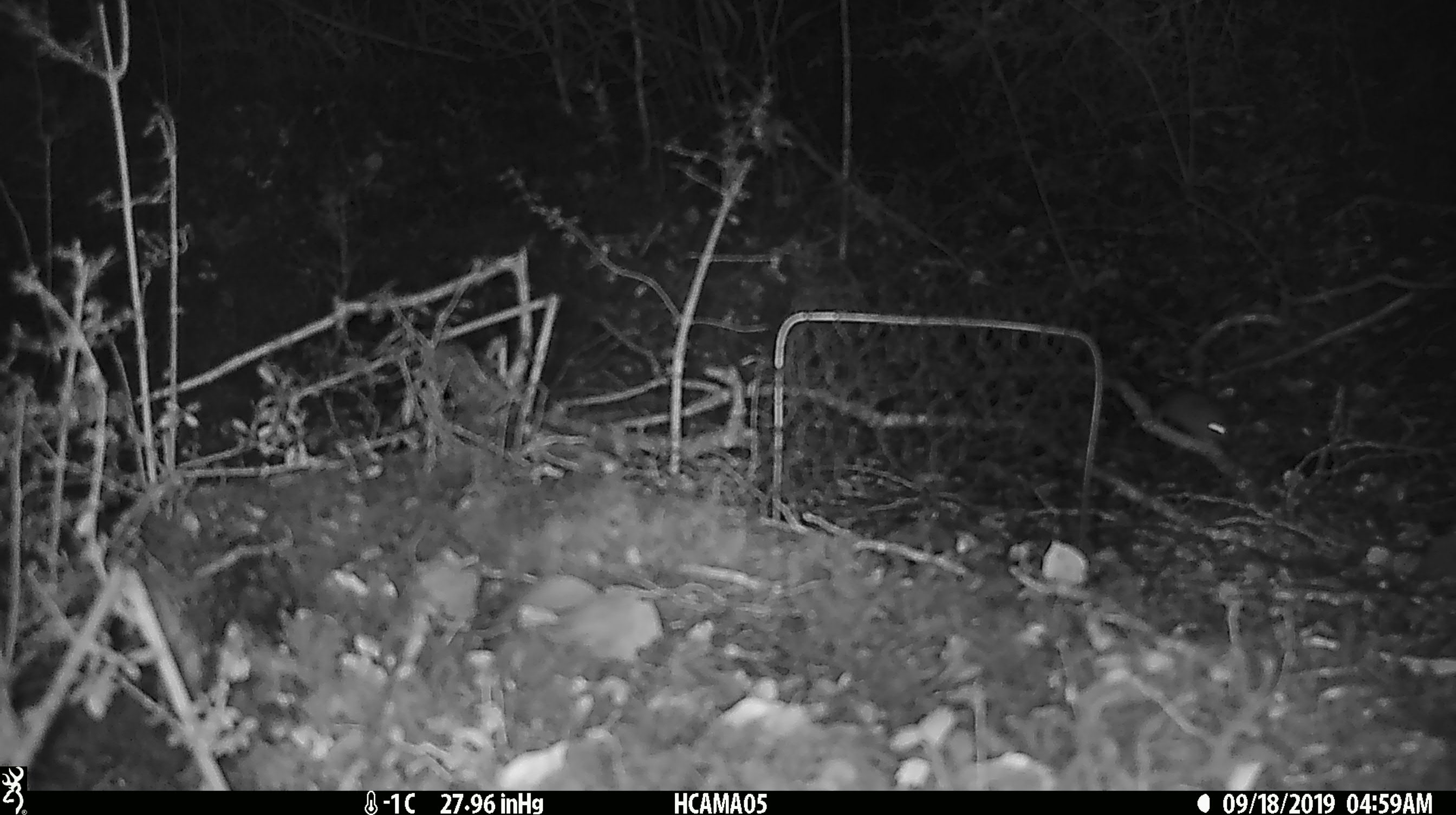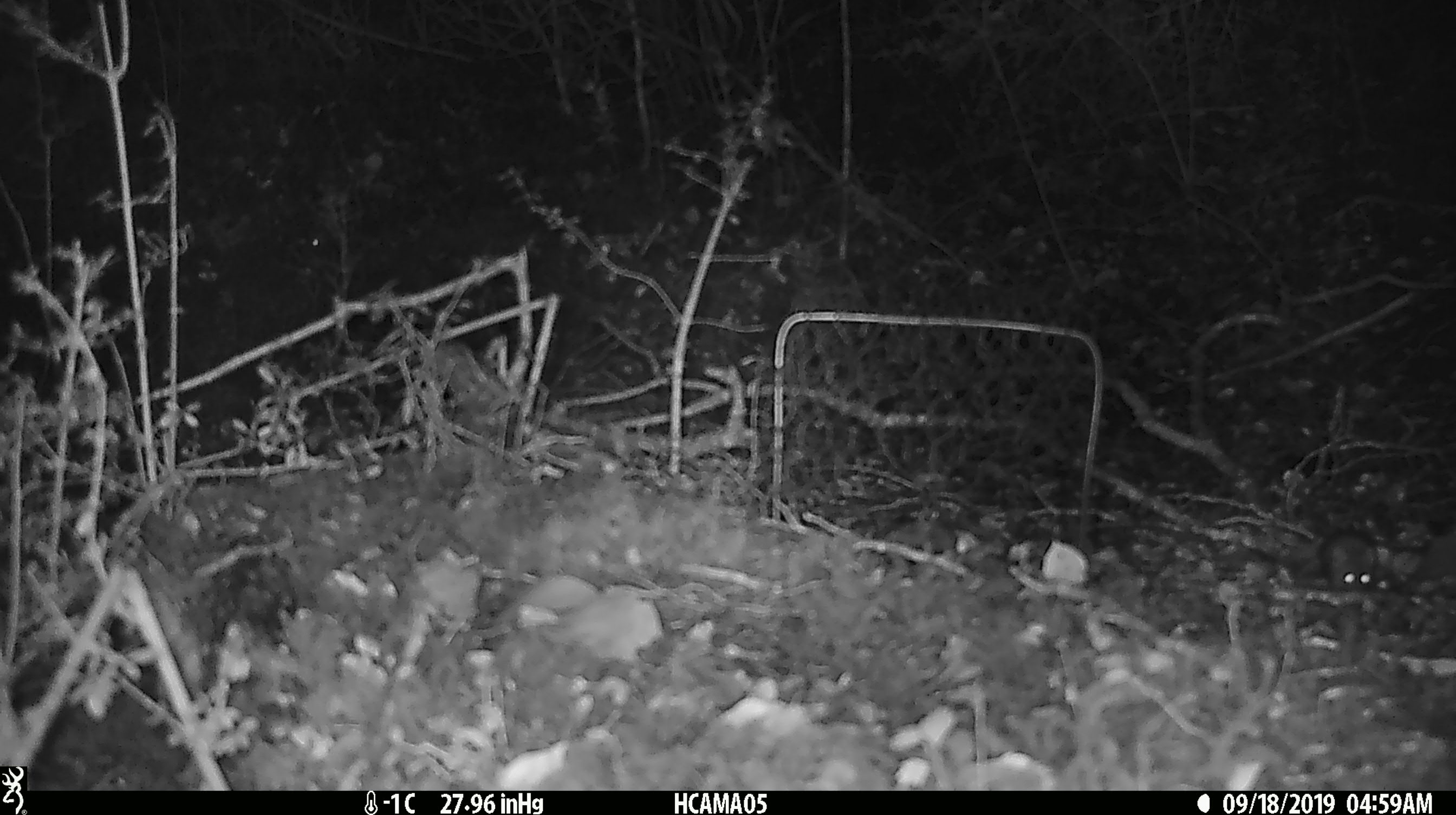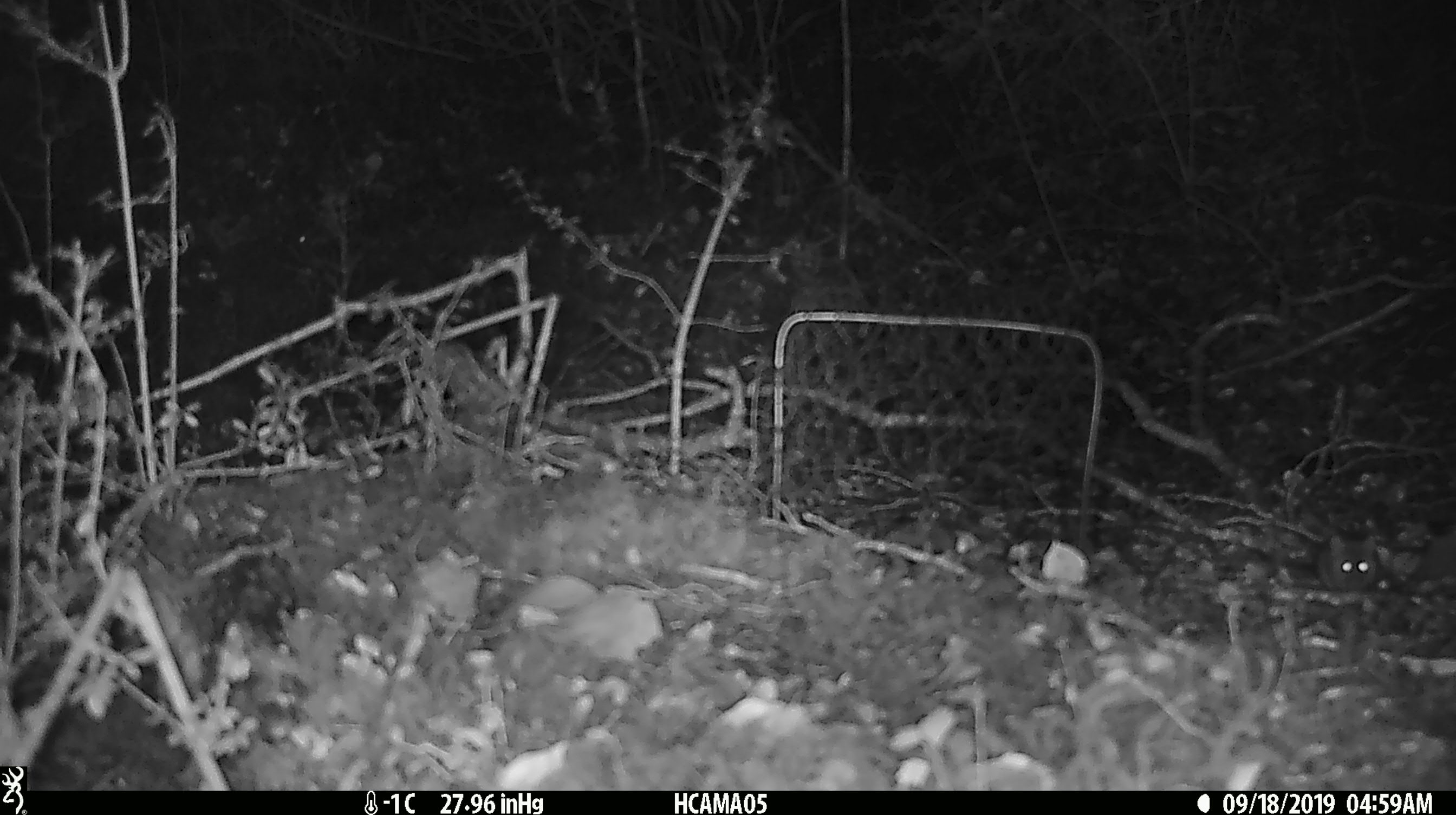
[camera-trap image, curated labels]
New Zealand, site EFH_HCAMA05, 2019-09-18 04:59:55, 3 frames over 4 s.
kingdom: Animalia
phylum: Chordata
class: Mammalia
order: Rodentia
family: Muridae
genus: Mus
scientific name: Mus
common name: mouse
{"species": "mouse (Mus)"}